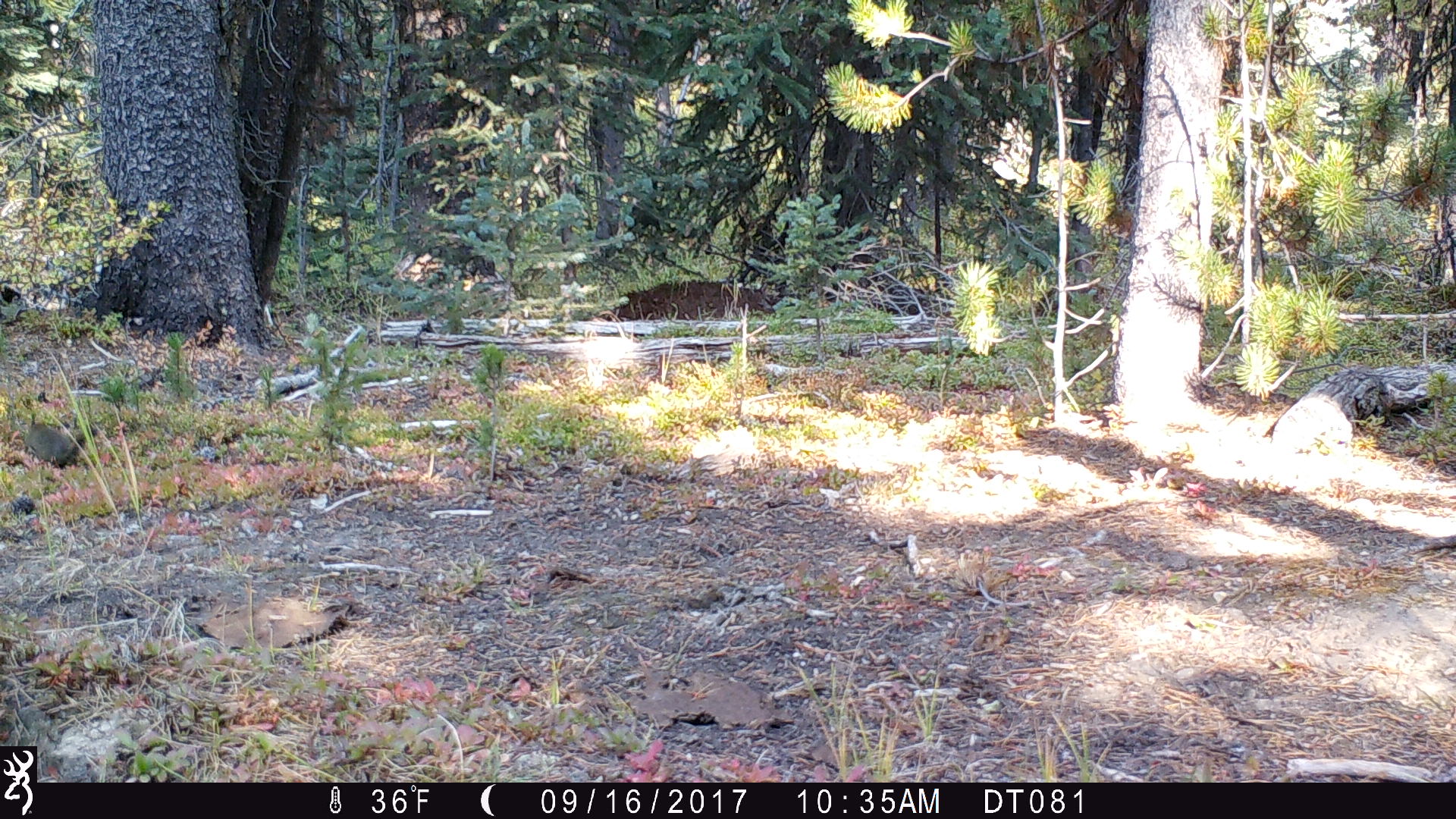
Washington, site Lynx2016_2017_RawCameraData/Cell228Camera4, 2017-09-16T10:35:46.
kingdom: Animalia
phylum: Chordata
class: Mammalia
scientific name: Mammalia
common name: small mammal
Small mammal (Mammalia). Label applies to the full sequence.